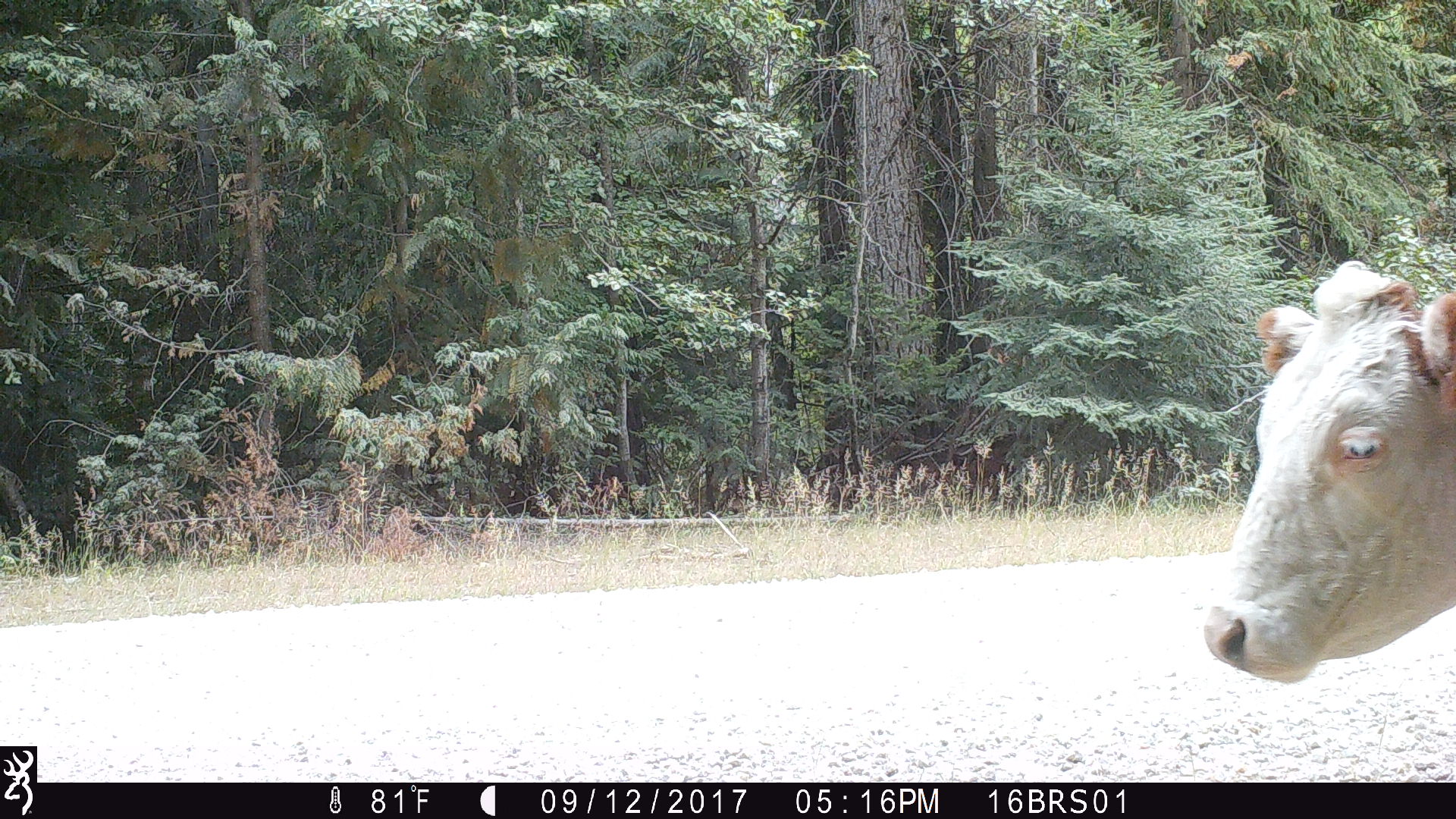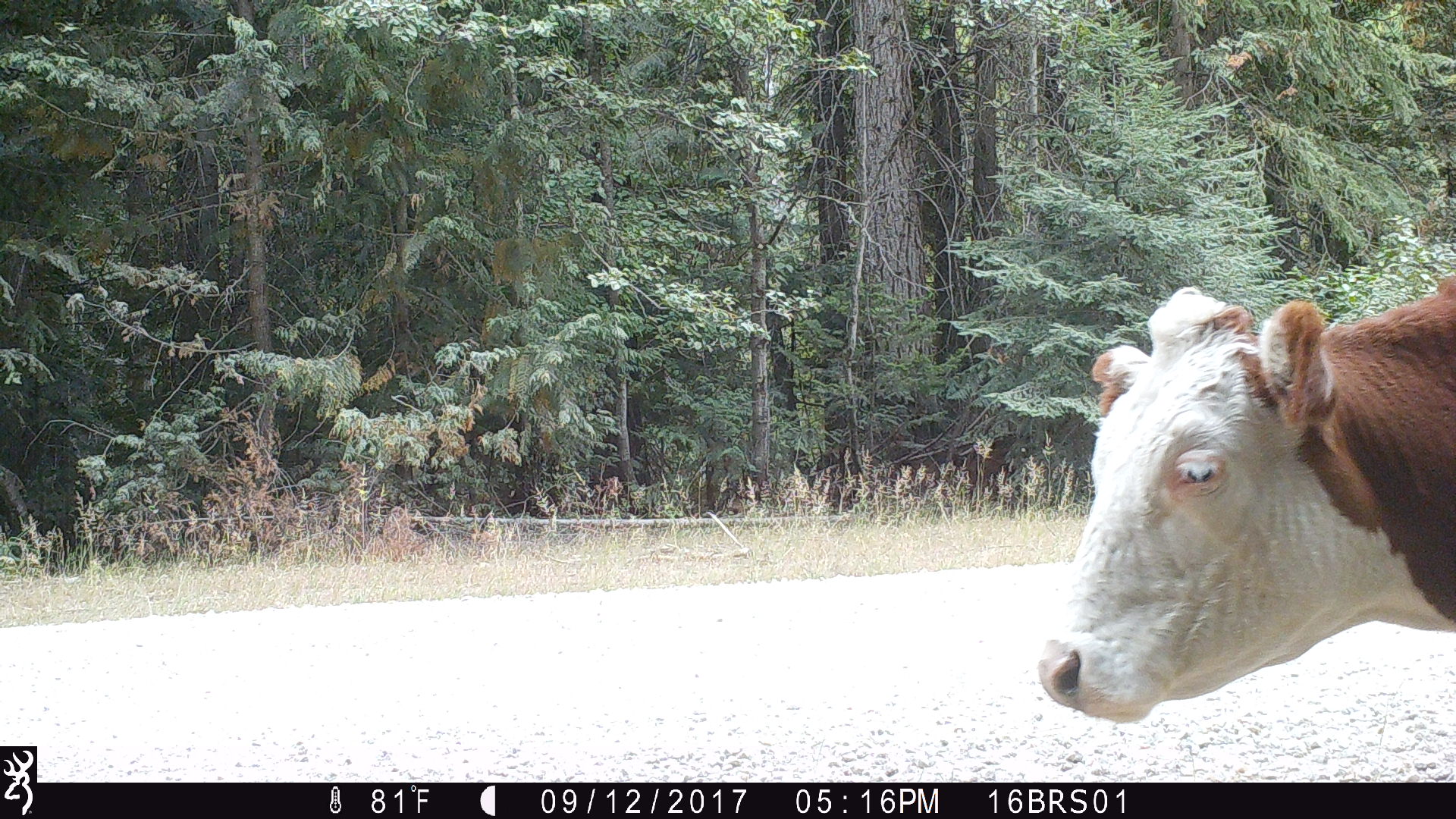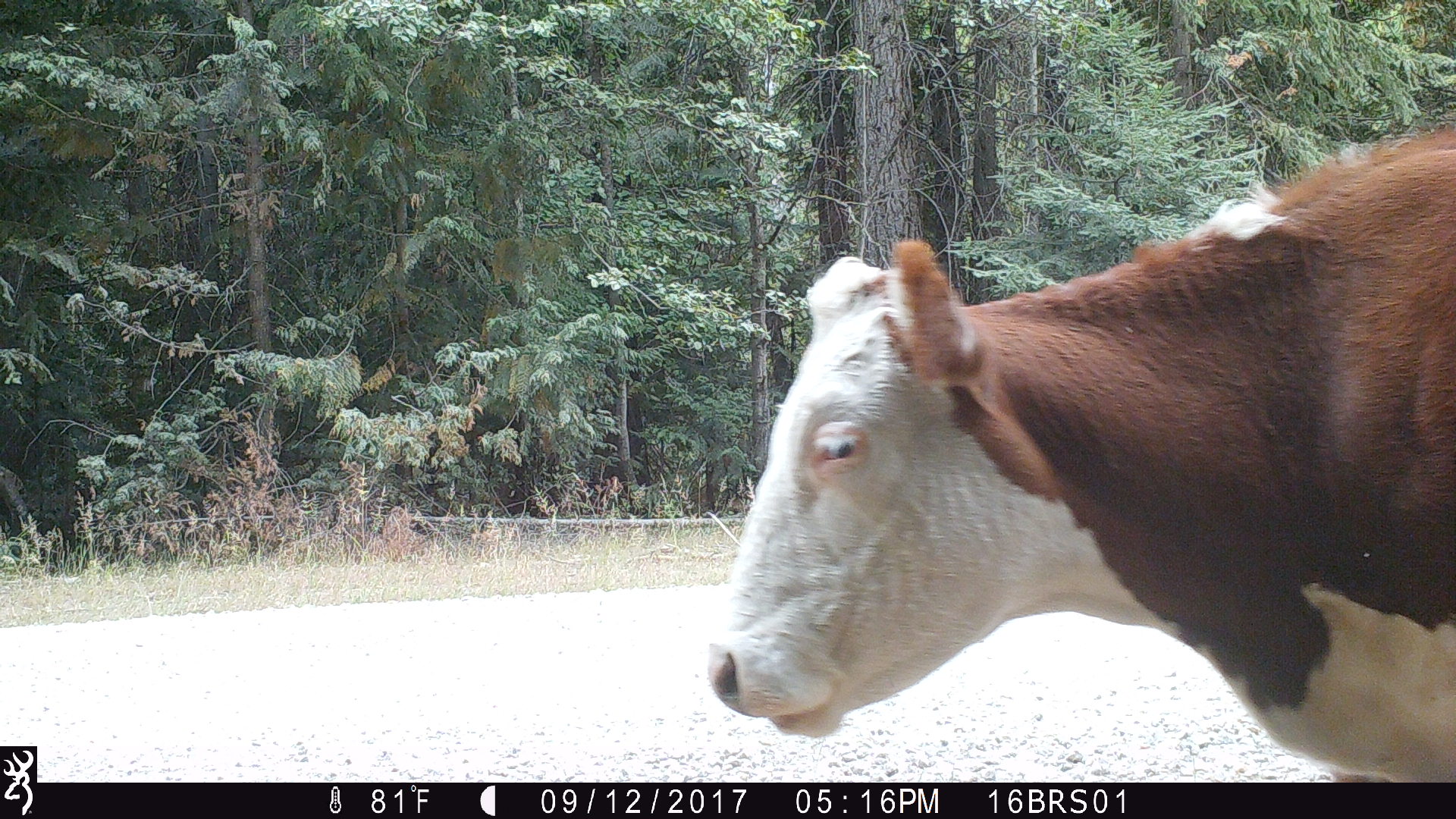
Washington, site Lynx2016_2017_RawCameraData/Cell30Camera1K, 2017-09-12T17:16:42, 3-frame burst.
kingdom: Animalia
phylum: Chordata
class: Mammalia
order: Artiodactyla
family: Bovidae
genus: Bos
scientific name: Bos taurus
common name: domestic cattle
Domestic cattle (Bos taurus). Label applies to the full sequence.